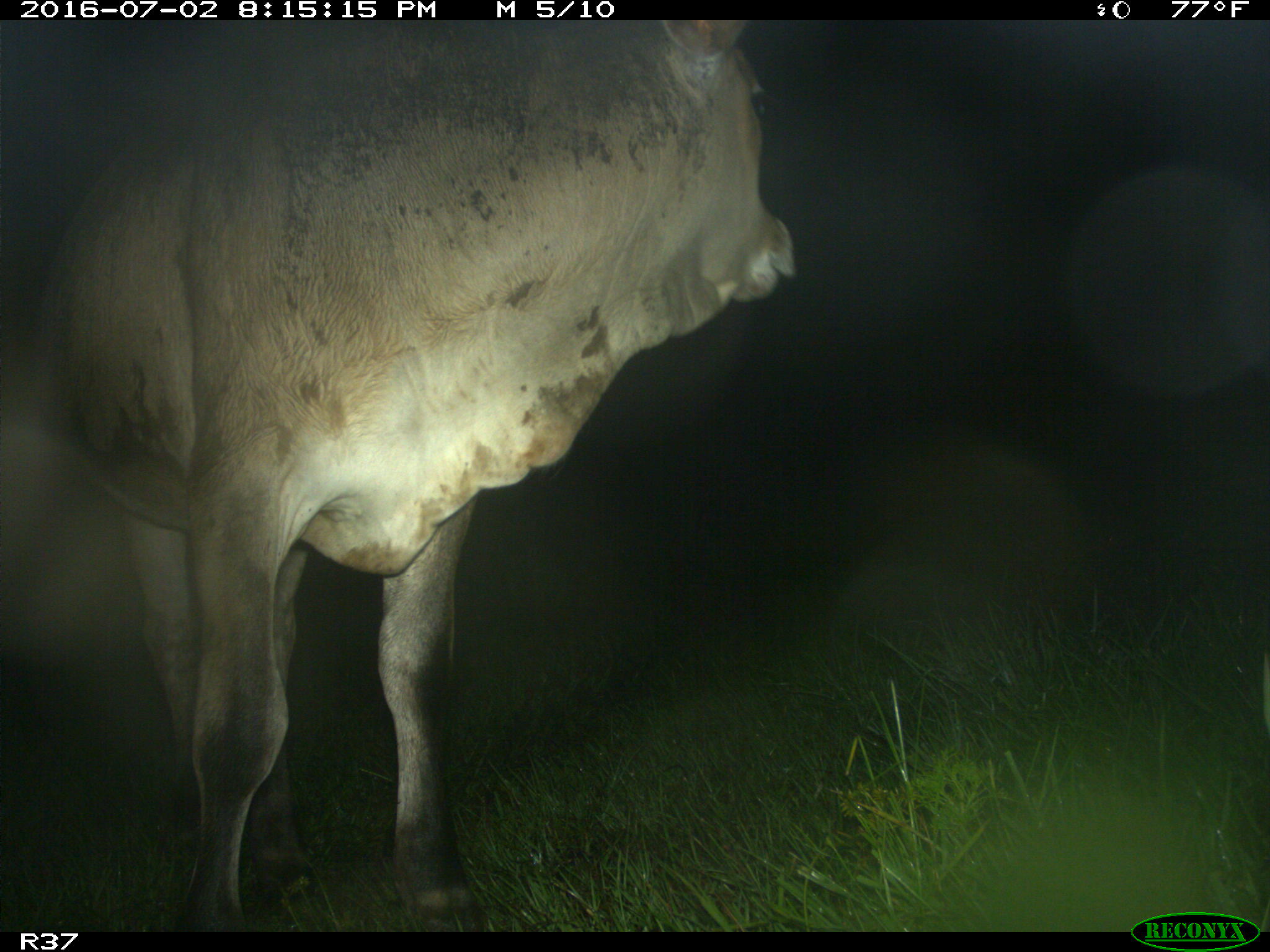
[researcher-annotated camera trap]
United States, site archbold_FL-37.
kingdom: Animalia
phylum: Chordata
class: Mammalia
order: Artiodactyla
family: Bovidae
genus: Bos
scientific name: Bos taurus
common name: domestic cow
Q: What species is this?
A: Bos taurus (domestic cow).